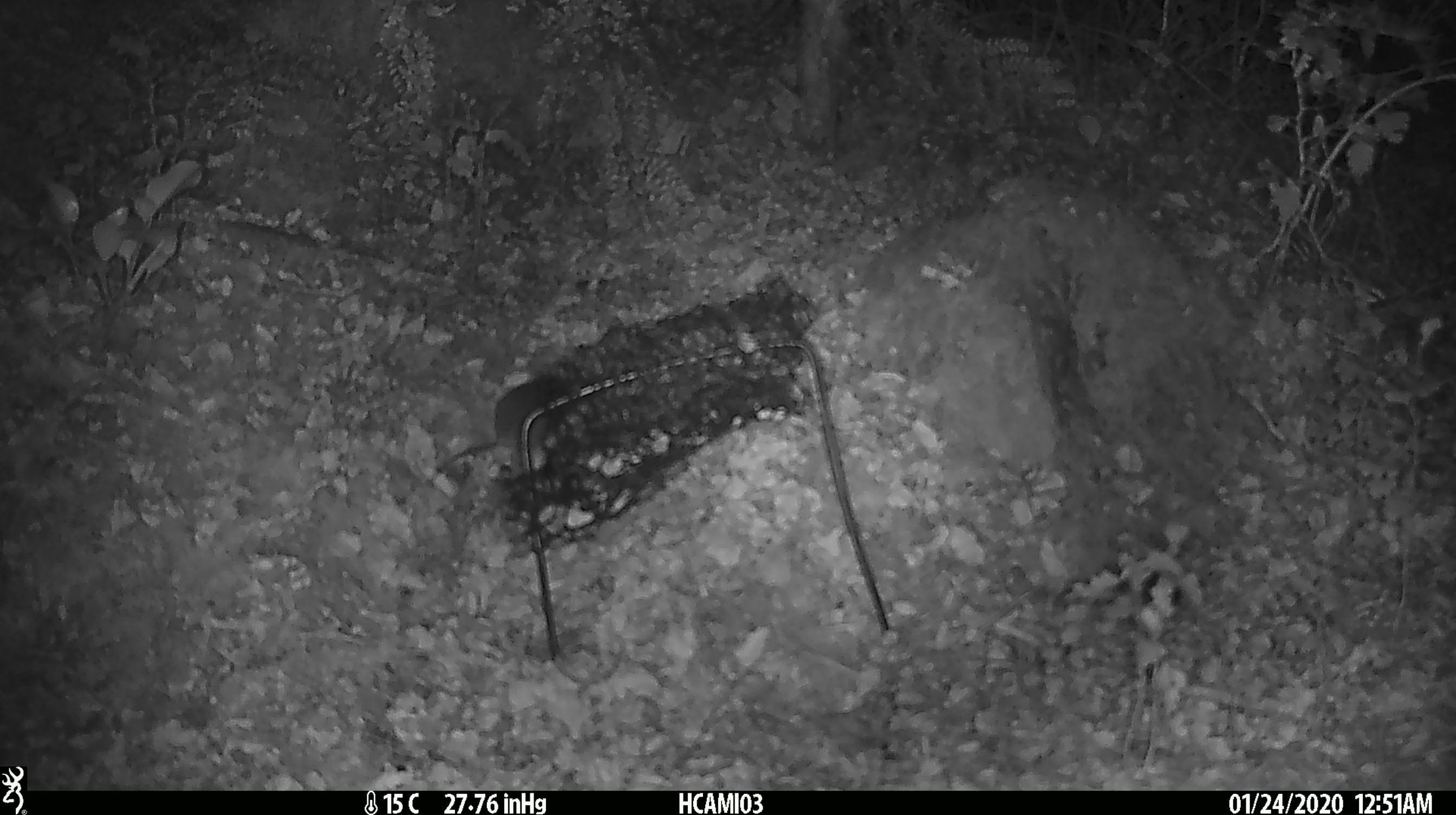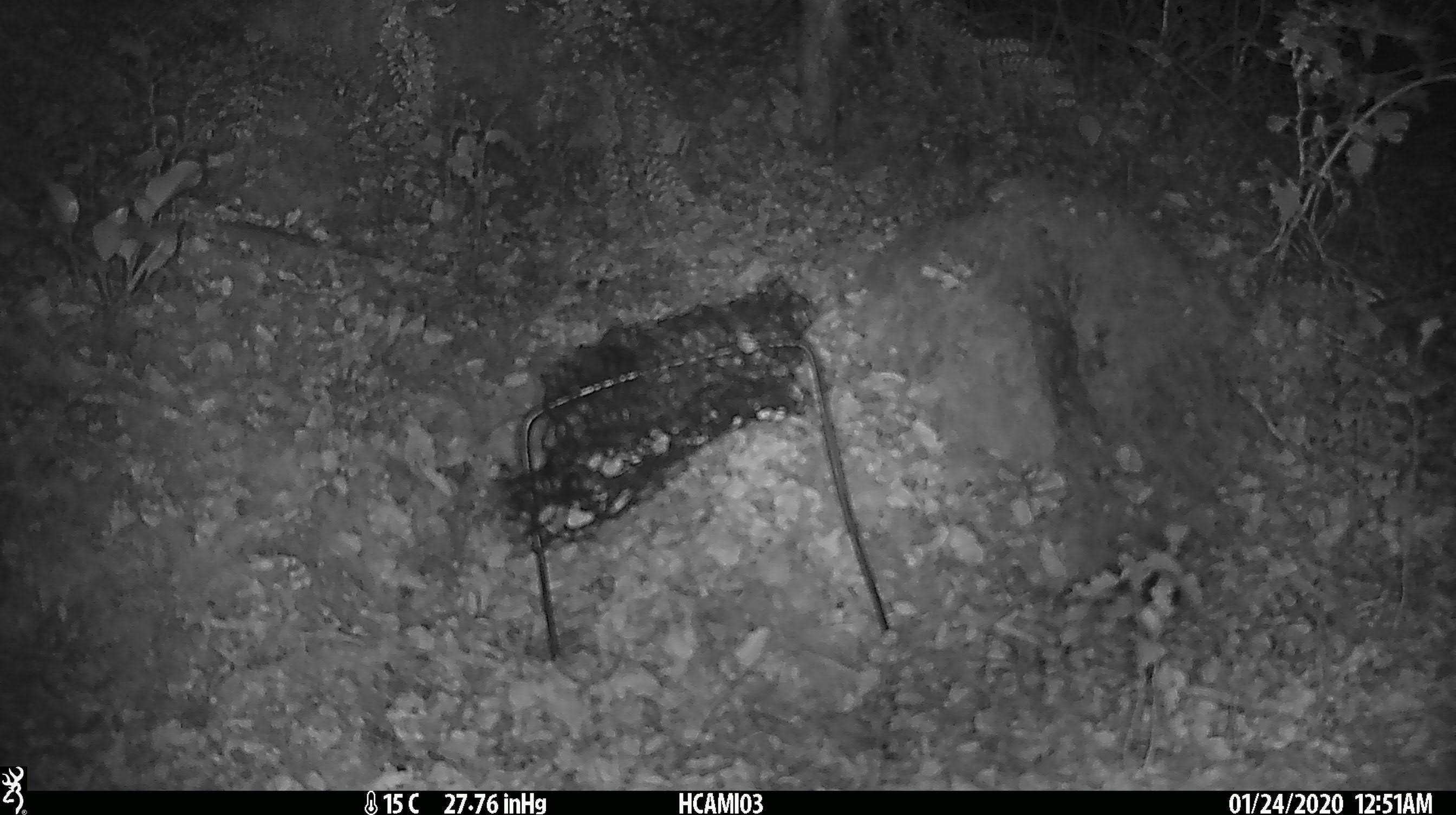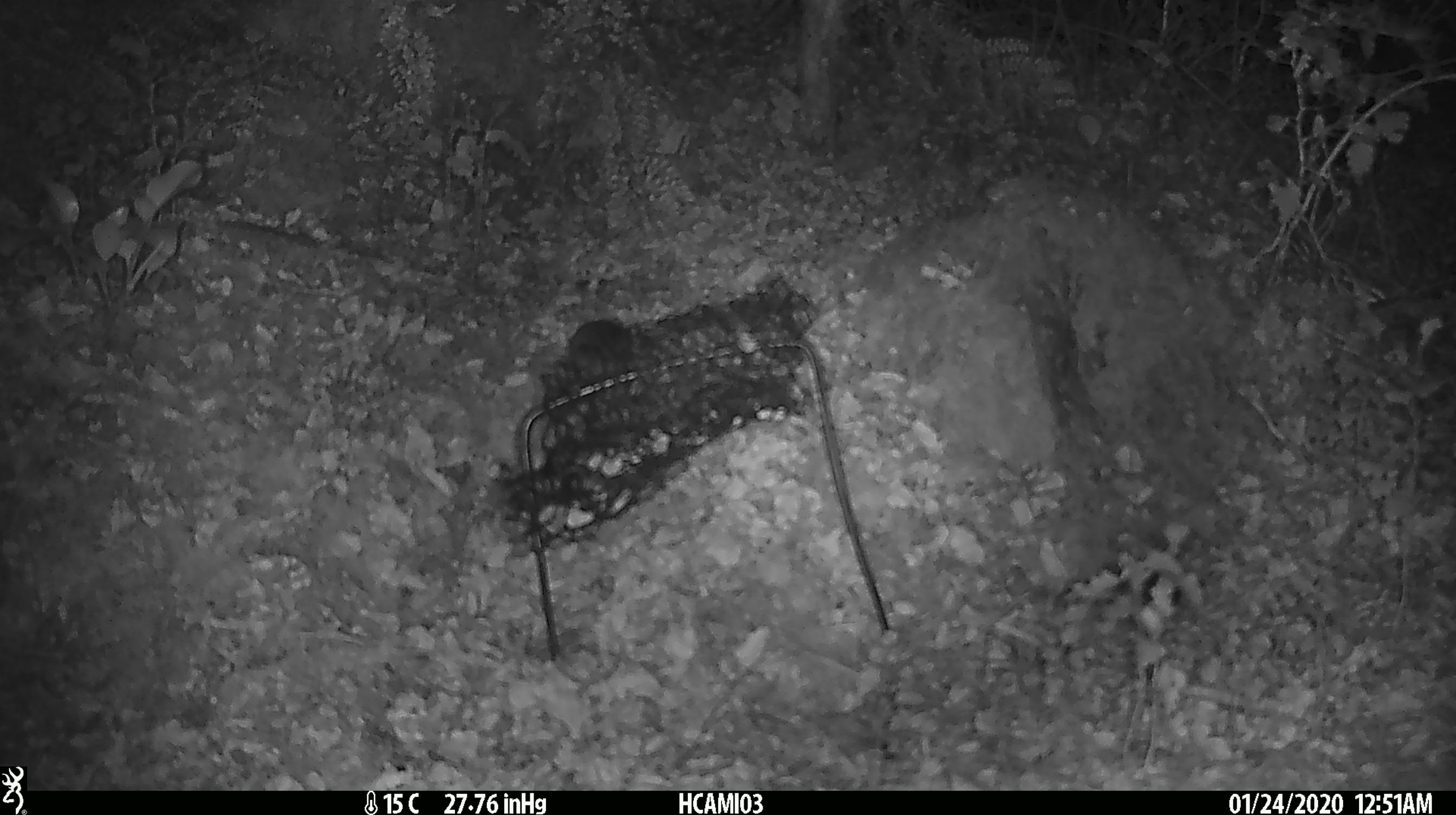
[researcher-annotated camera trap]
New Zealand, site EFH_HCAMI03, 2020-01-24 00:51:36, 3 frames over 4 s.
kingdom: Animalia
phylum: Chordata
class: Mammalia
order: Rodentia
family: Muridae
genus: Mus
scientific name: Mus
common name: mouse